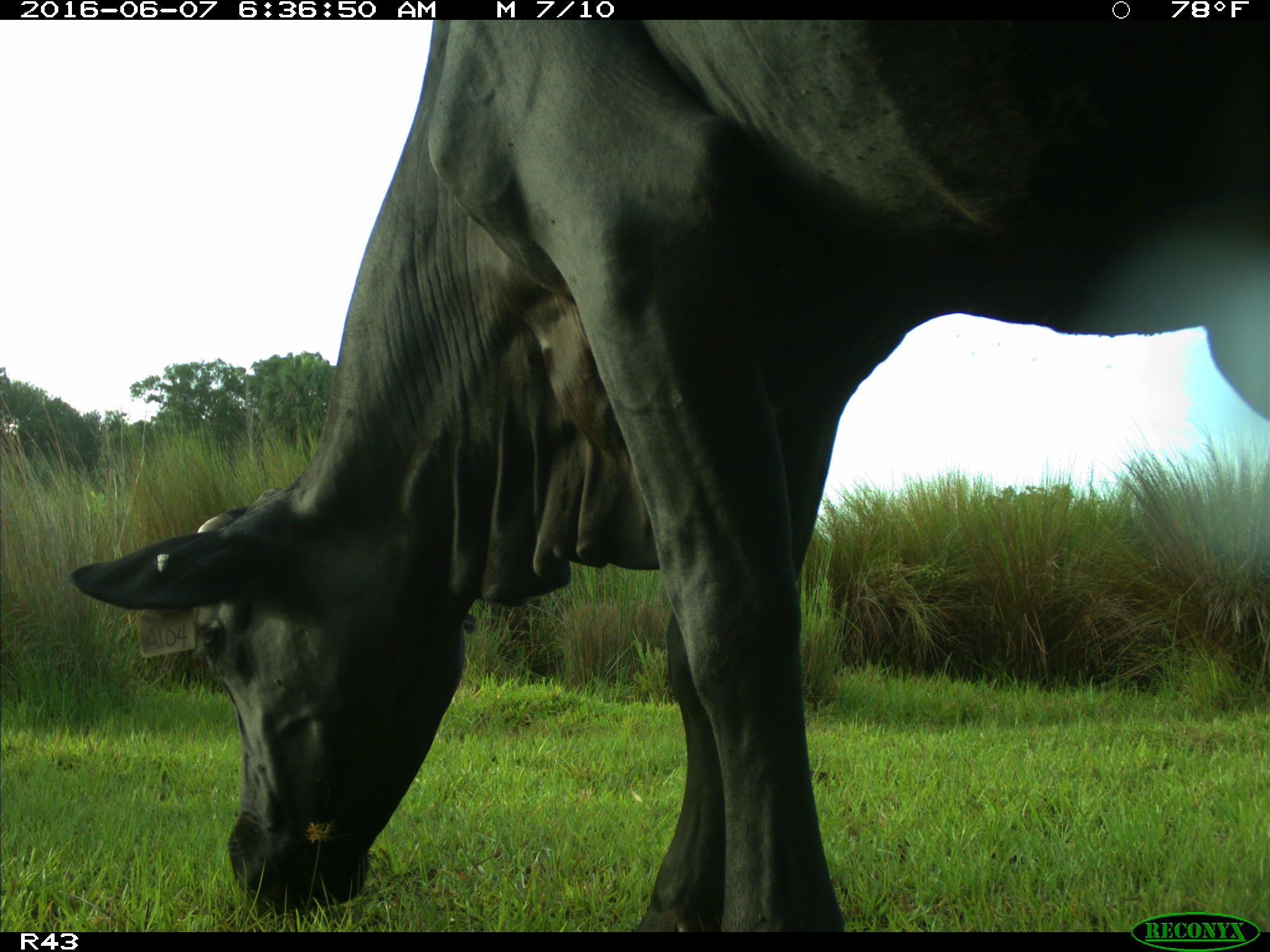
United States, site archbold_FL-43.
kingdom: Animalia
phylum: Chordata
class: Mammalia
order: Artiodactyla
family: Bovidae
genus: Bos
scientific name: Bos taurus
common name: domestic cow